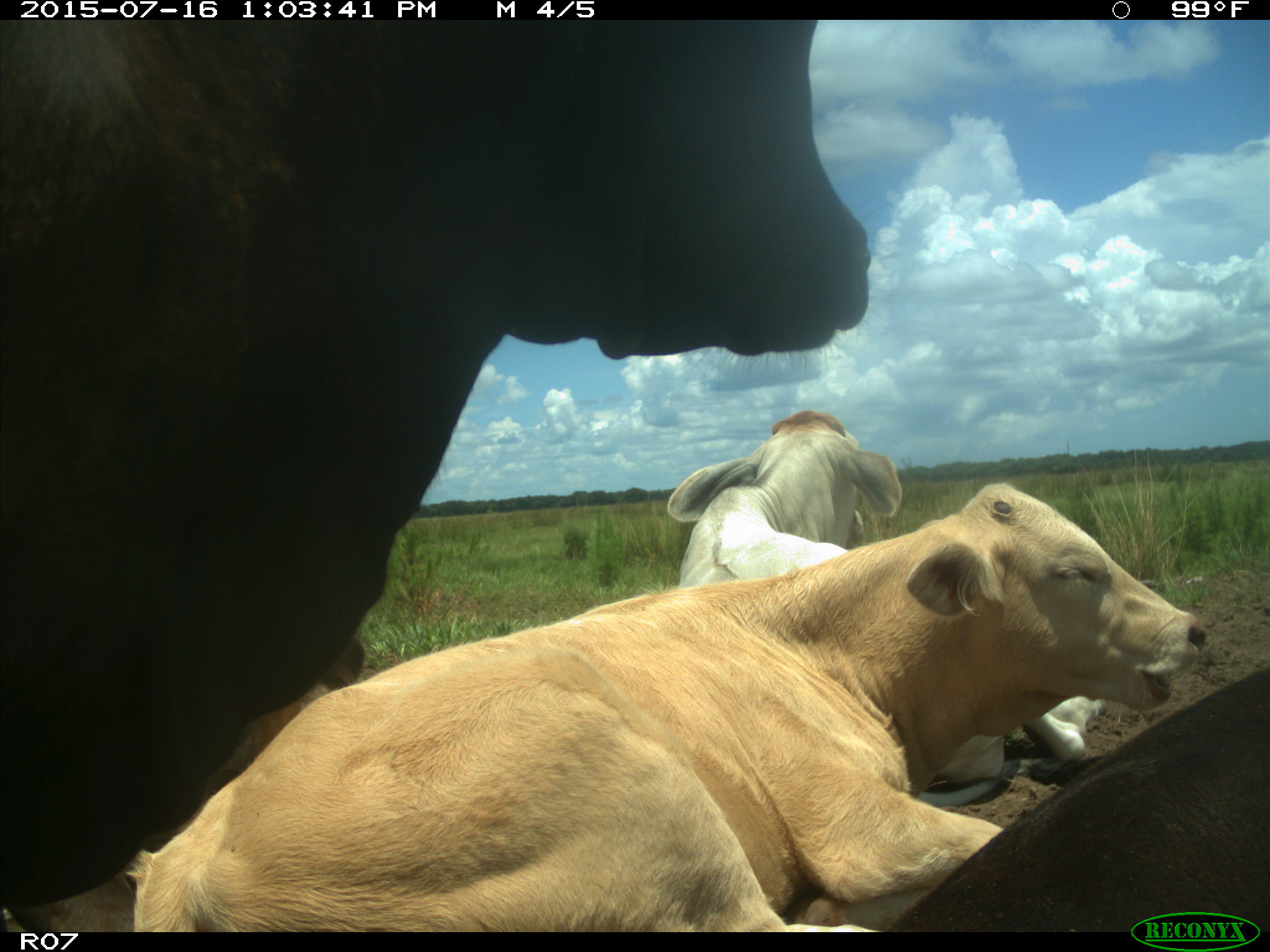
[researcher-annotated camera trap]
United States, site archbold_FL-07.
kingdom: Animalia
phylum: Chordata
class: Mammalia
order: Artiodactyla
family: Bovidae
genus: Bos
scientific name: Bos taurus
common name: domestic cow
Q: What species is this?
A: Bos taurus (domestic cow).